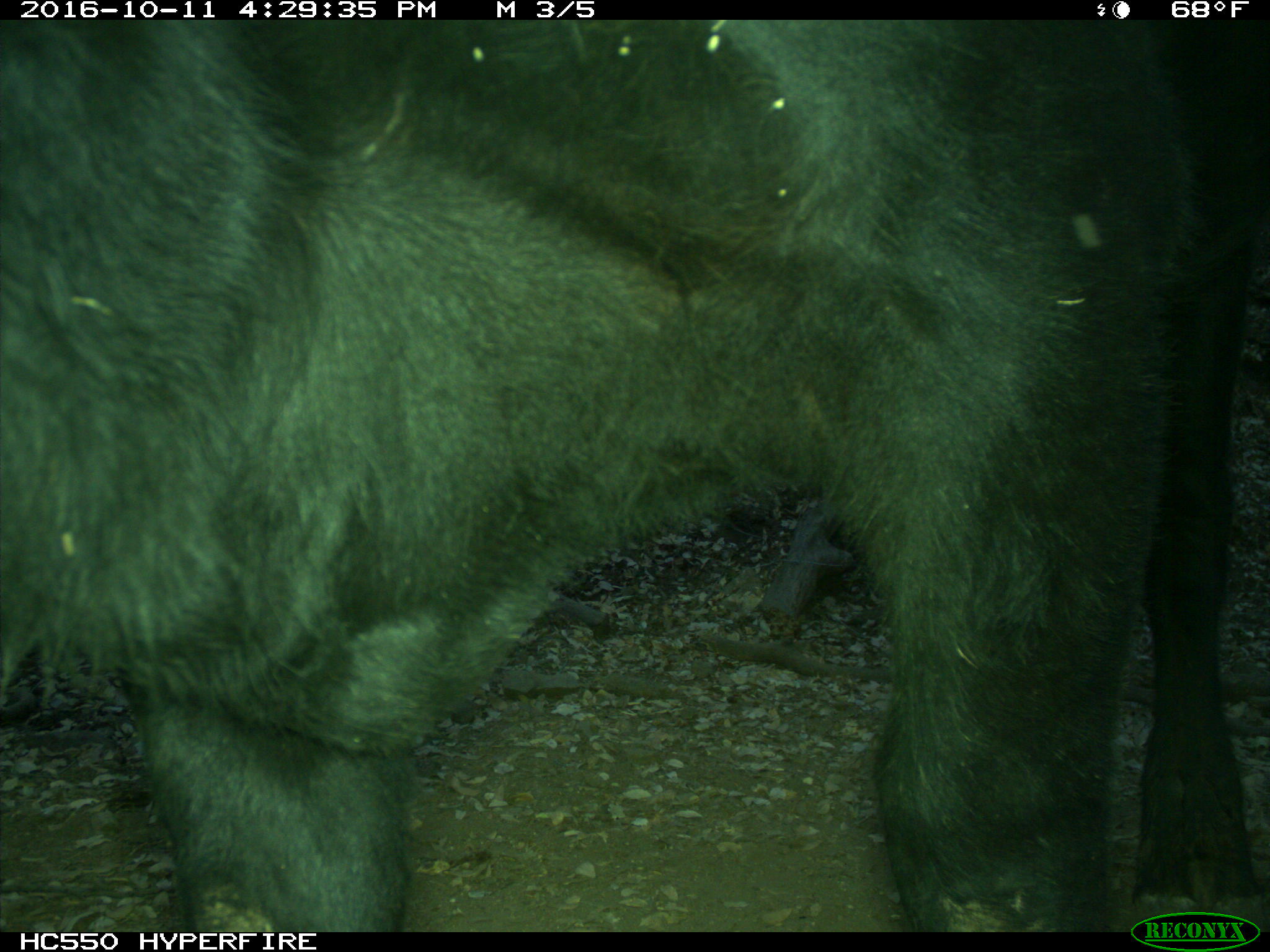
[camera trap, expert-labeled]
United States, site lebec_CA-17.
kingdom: Animalia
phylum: Chordata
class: Mammalia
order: Artiodactyla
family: Bovidae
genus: Bos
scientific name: Bos taurus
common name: domestic cow